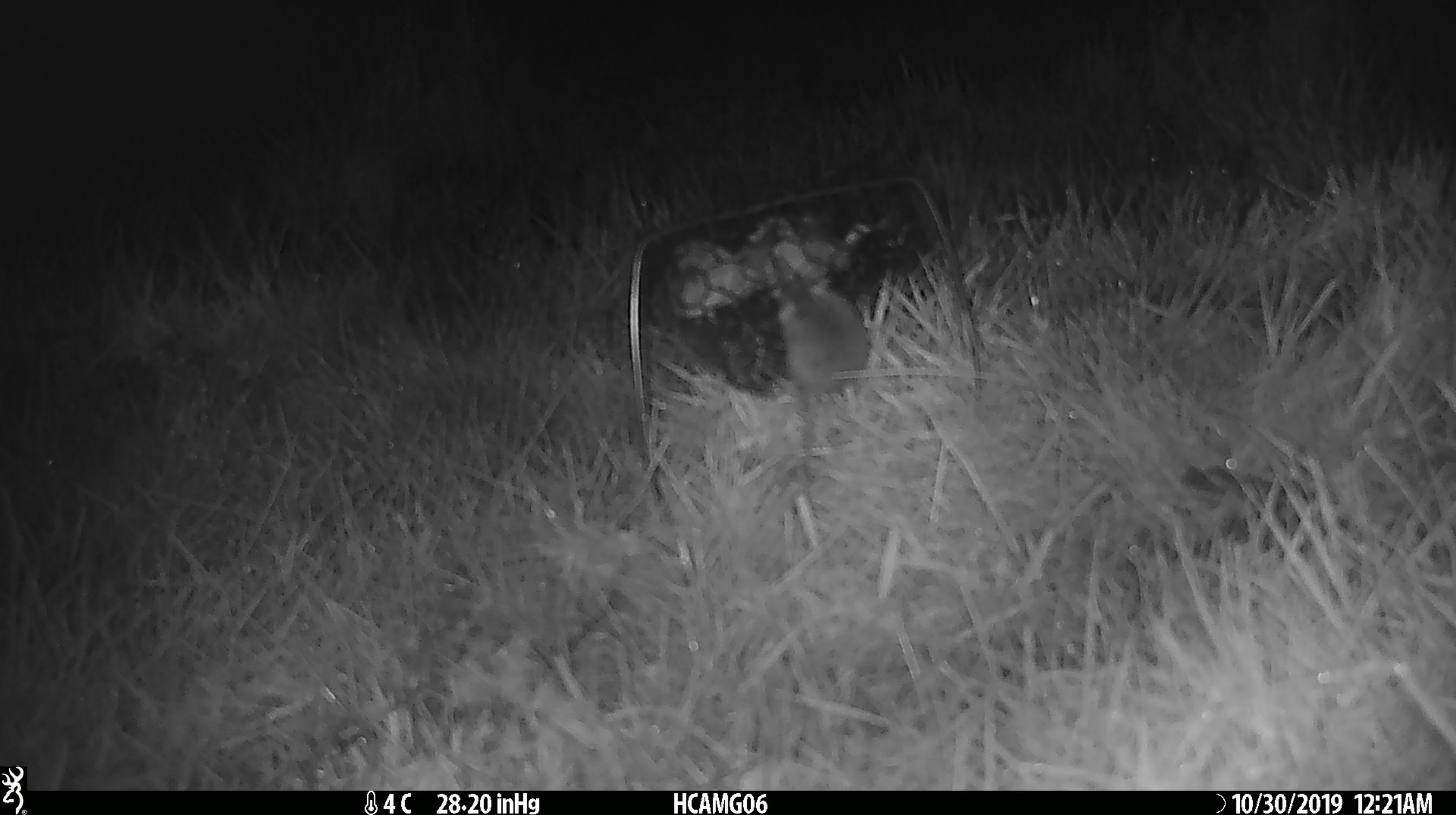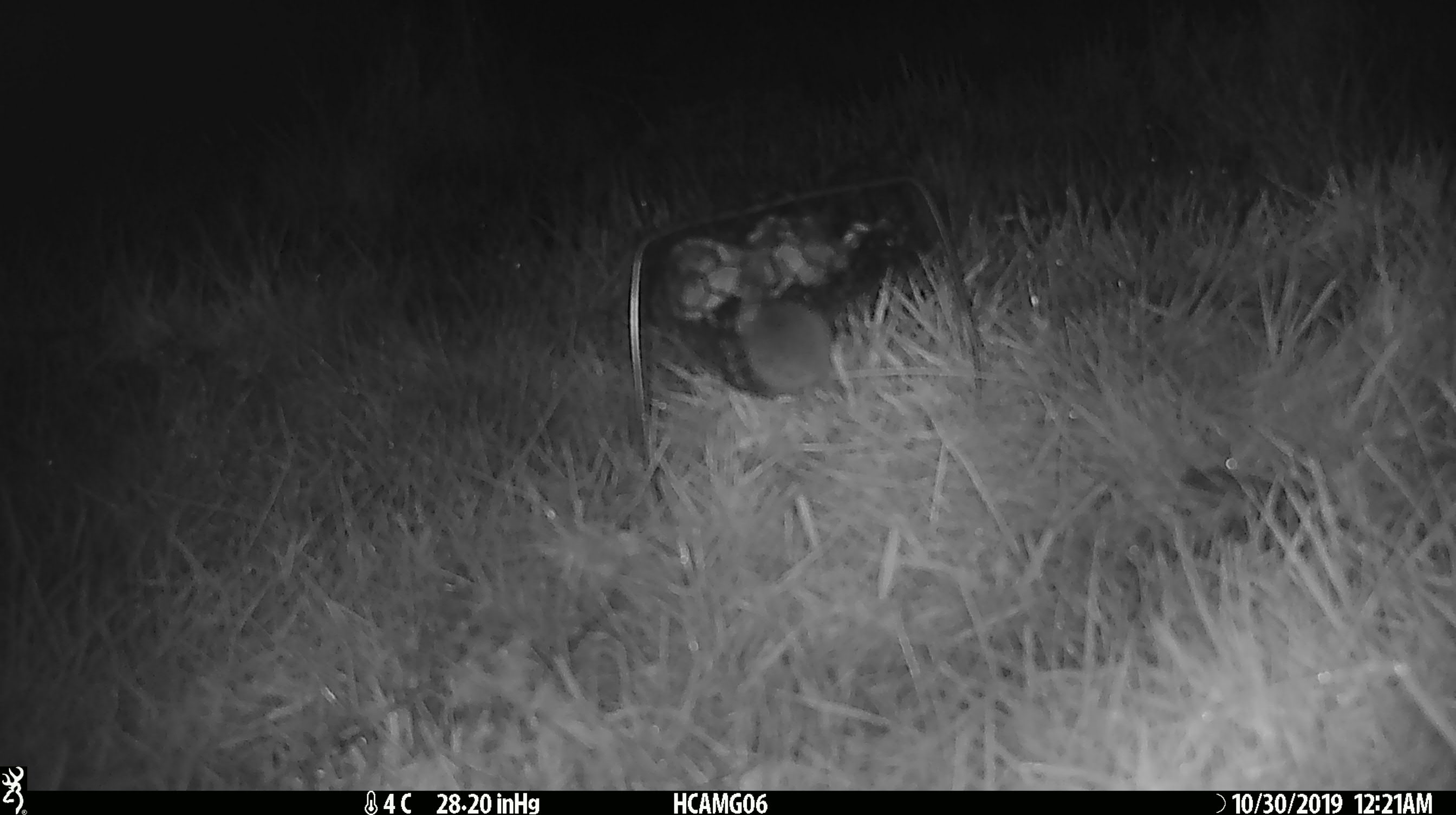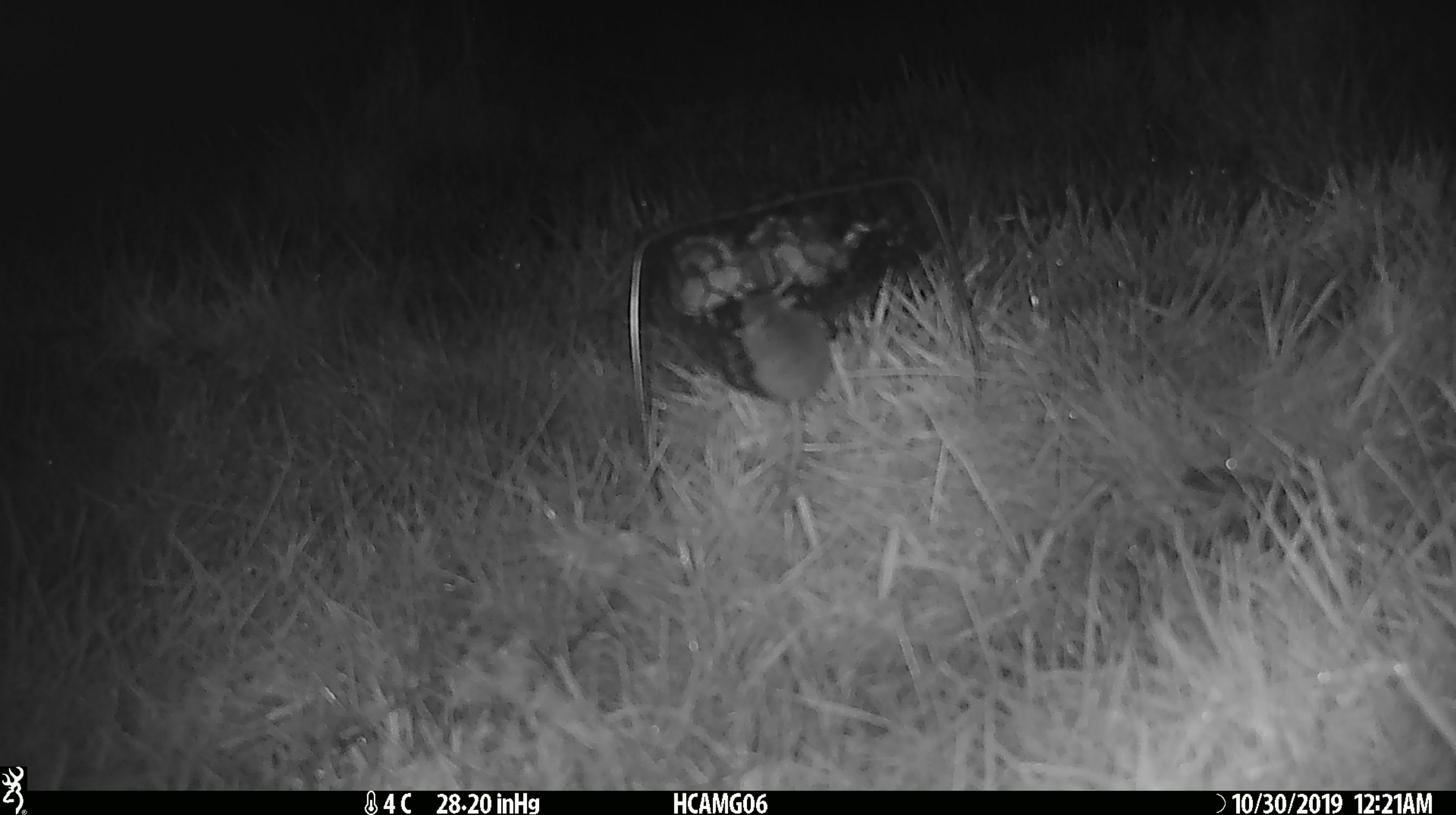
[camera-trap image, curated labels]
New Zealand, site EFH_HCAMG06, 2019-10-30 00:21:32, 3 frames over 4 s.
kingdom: Animalia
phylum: Chordata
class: Mammalia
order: Rodentia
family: Muridae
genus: Mus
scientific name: Mus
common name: mouse